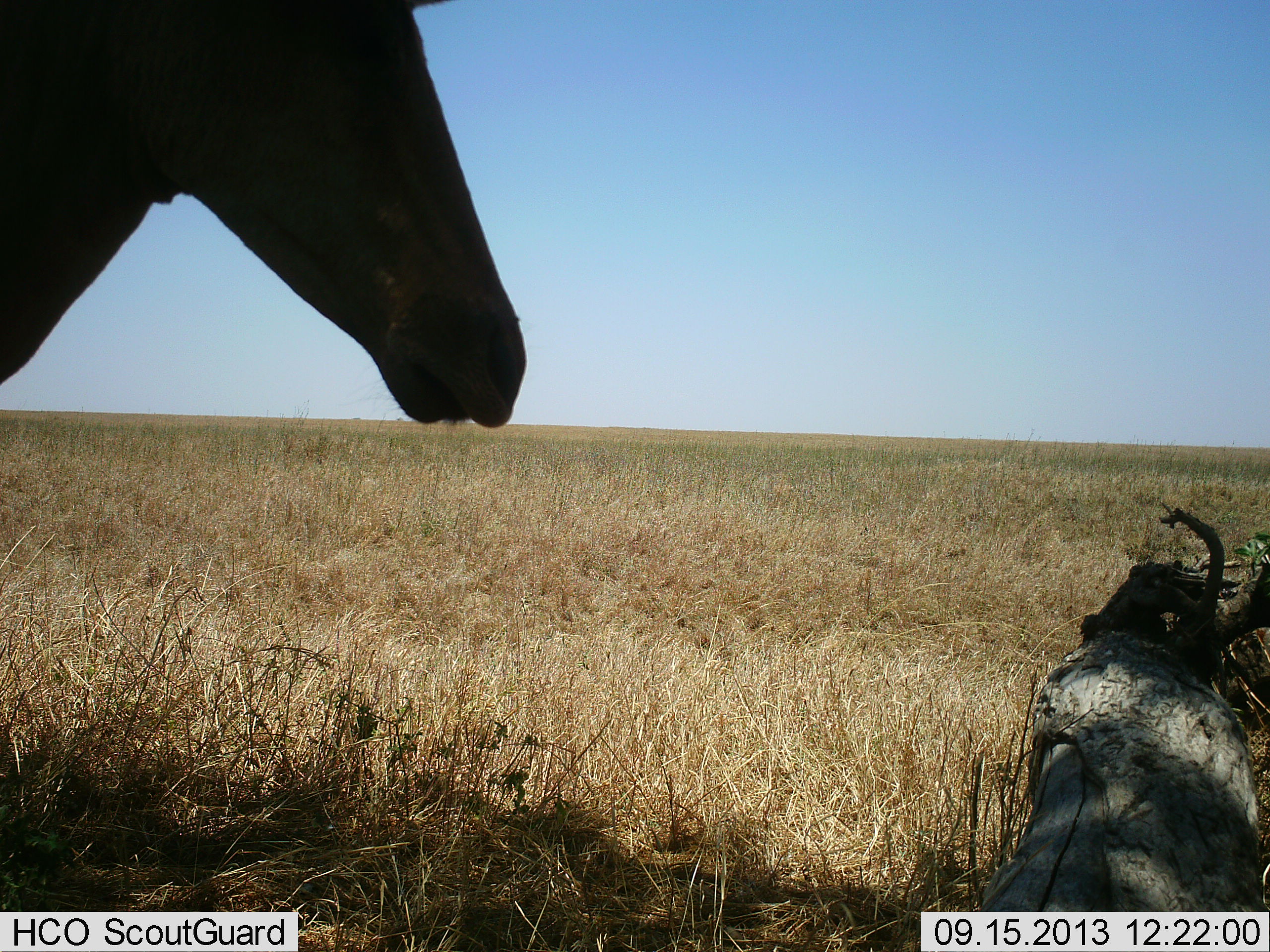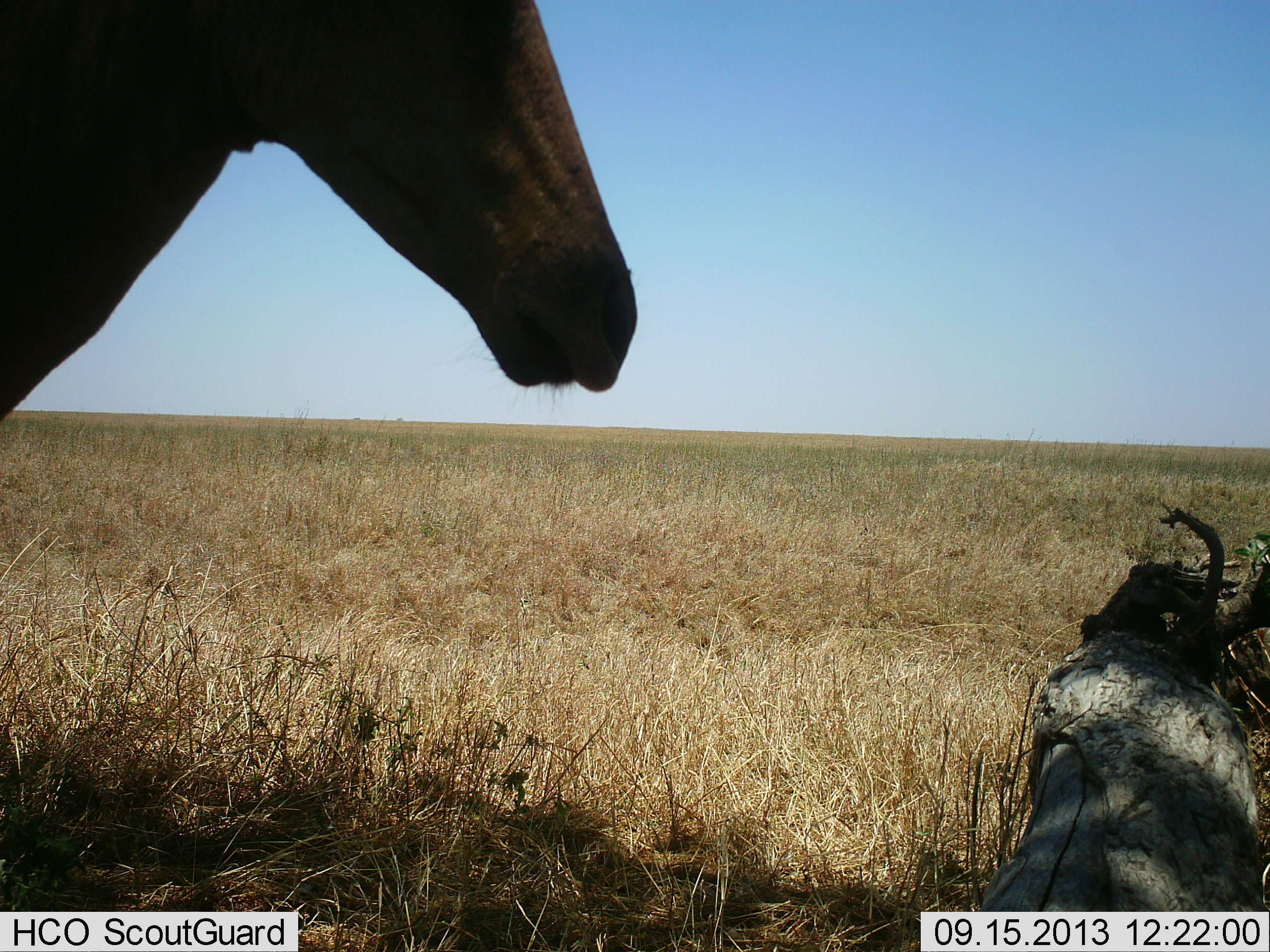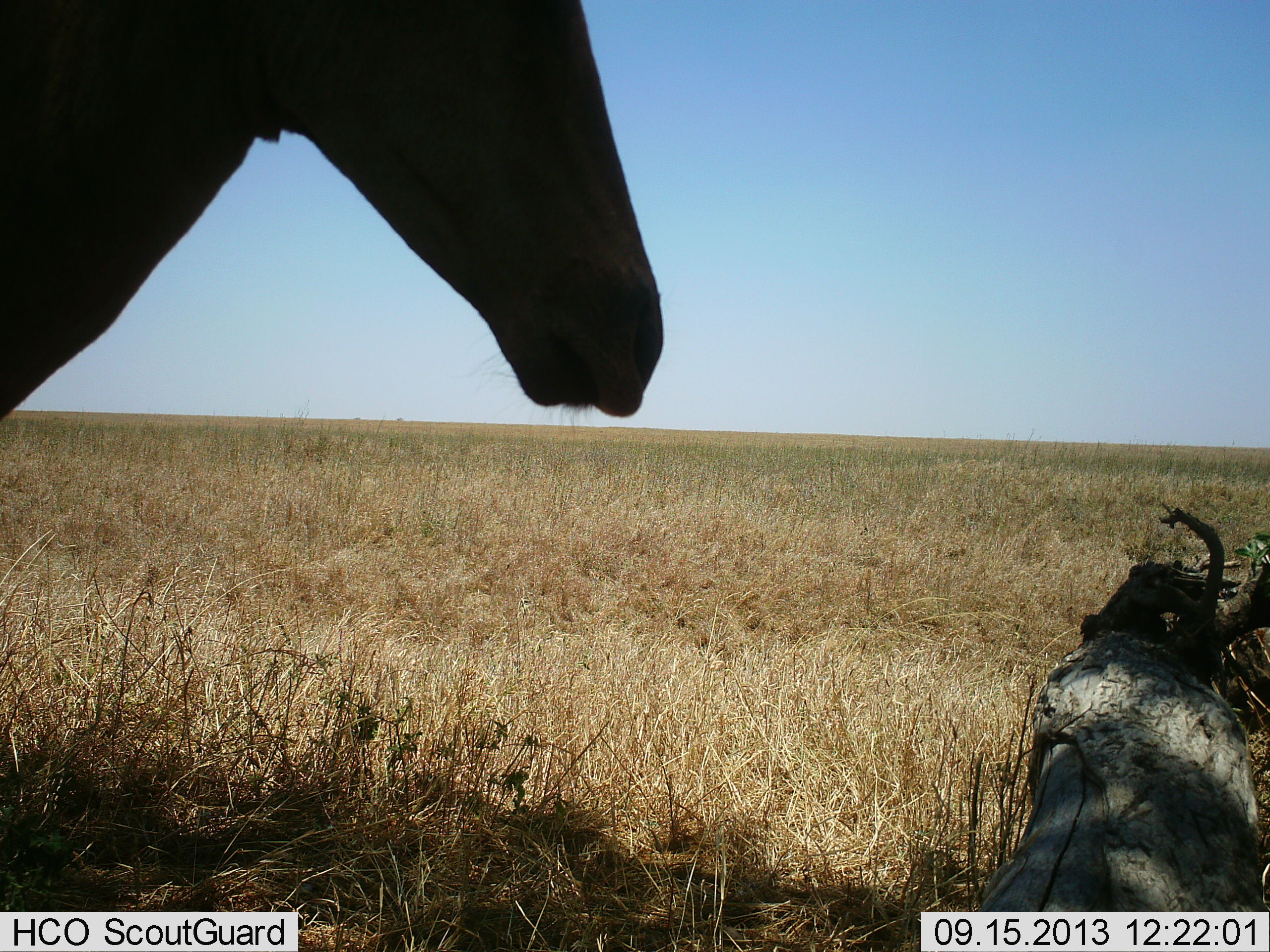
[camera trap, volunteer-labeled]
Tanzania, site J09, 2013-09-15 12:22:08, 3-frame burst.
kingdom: Animalia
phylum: Chordata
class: Mammalia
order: Artiodactyla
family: Bovidae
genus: Alcelaphus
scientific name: Alcelaphus buselaphus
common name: hartebeest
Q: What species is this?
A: Hartebeest (Alcelaphus buselaphus).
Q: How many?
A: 1.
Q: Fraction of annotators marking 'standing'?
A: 95%.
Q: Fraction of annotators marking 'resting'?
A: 0%.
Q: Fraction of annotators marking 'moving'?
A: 5%.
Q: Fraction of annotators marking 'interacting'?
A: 0%.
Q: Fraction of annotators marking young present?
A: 0%.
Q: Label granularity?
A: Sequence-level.